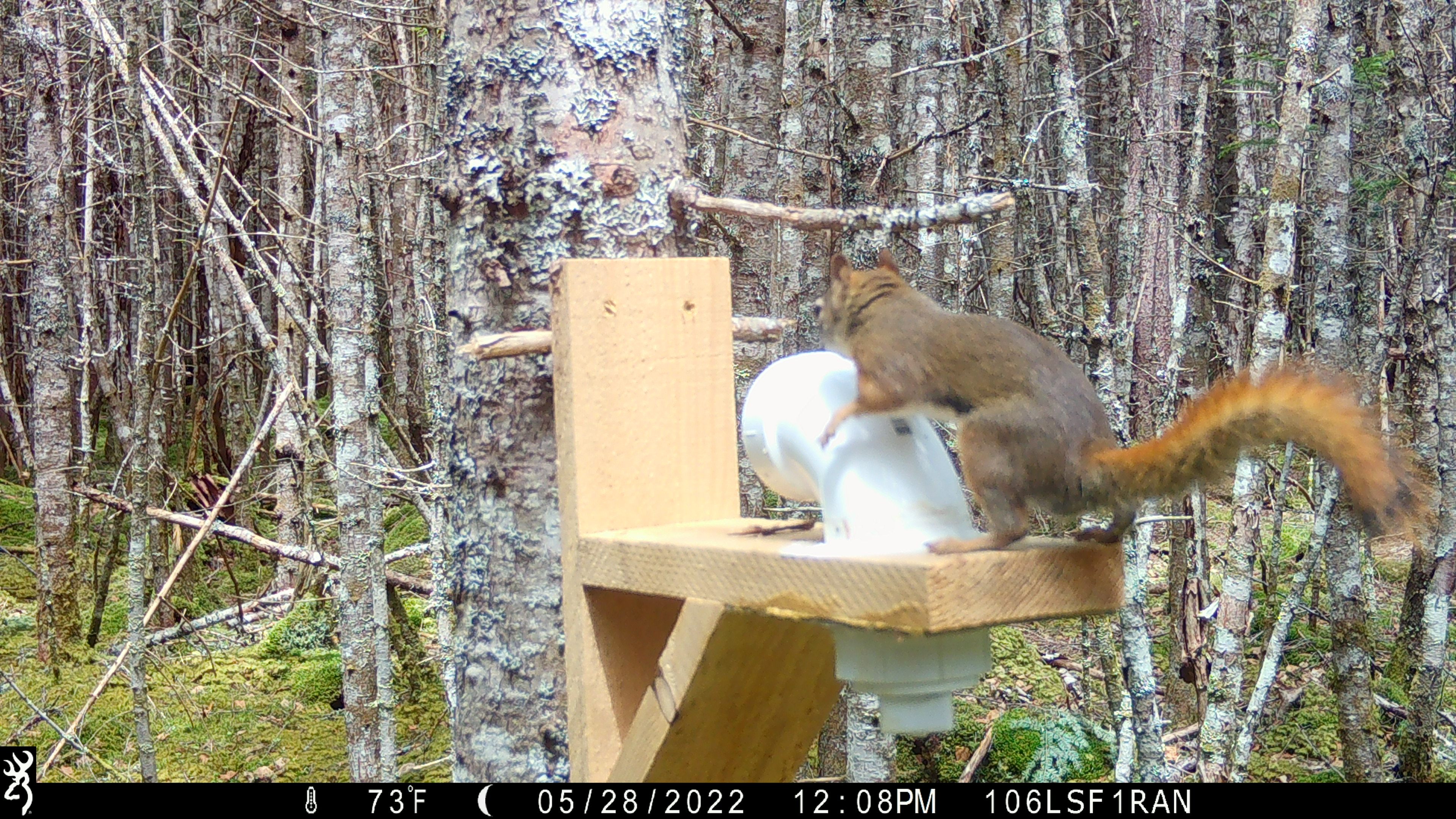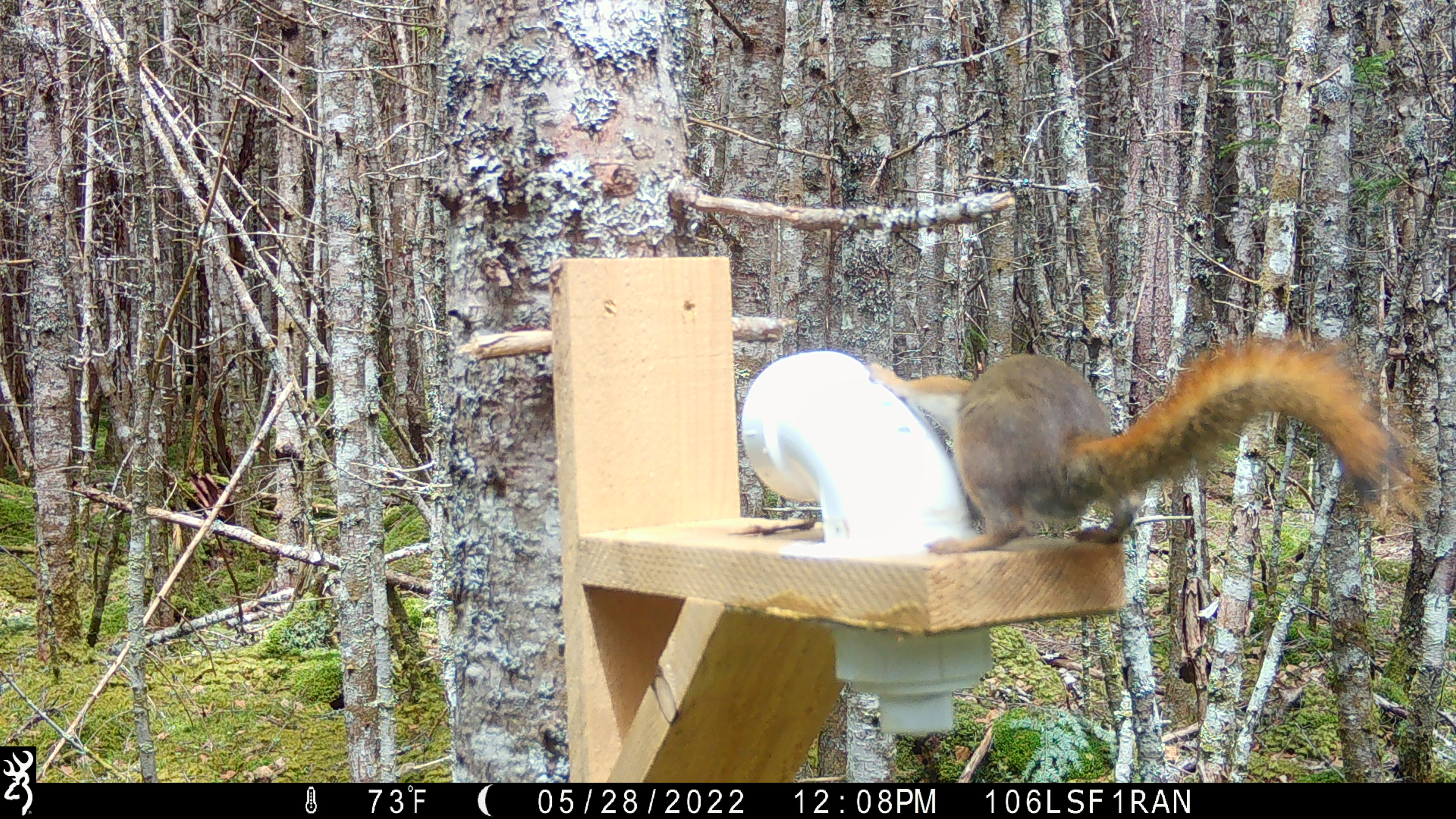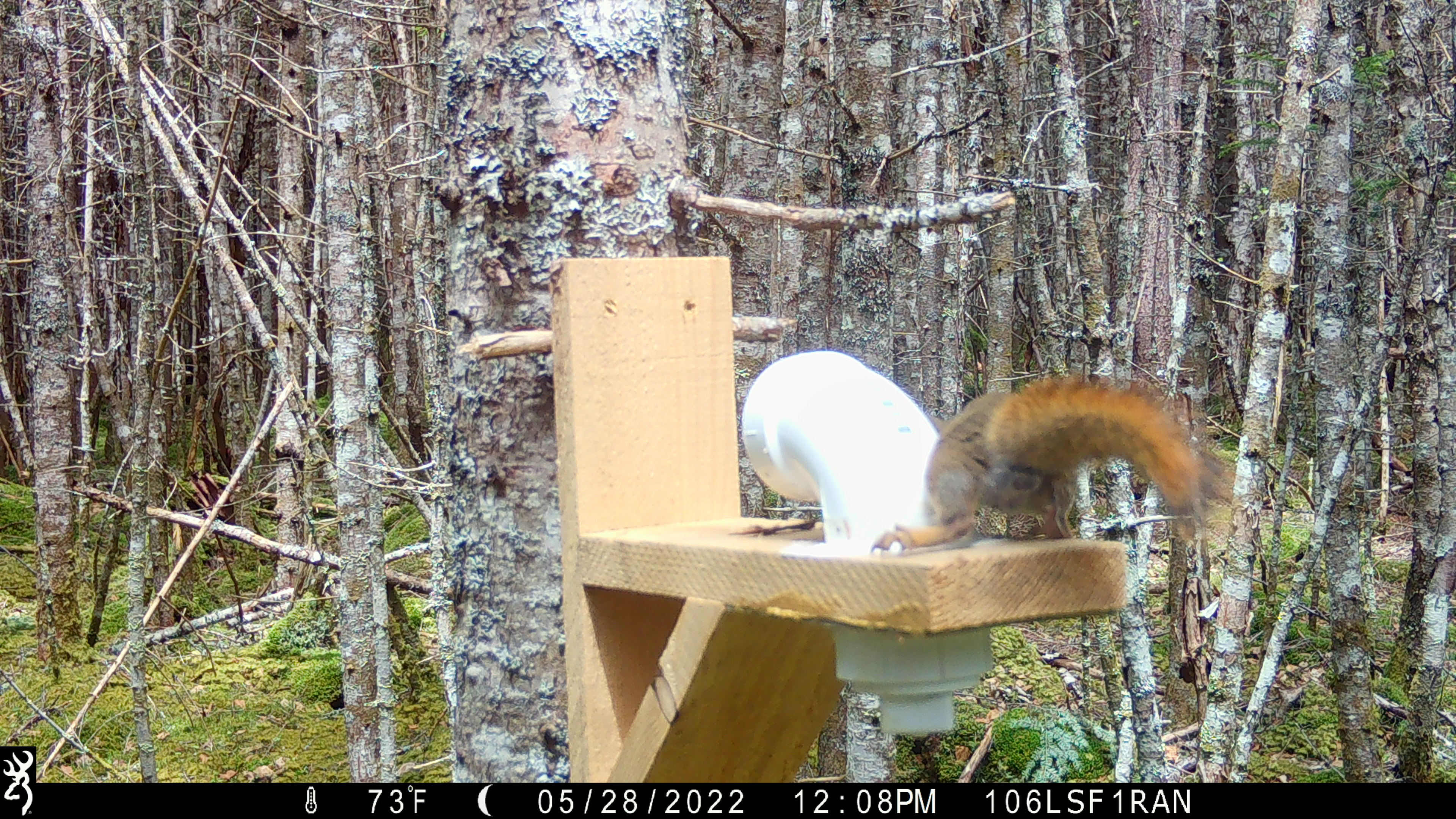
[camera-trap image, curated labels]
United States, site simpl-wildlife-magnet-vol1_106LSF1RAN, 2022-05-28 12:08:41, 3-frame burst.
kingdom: Animalia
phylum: Chordata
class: Mammalia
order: Rodentia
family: Sciuridae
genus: Tamiasciurus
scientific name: Tamiasciurus hudsonicus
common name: red squirrel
Red squirrel (Tamiasciurus hudsonicus).